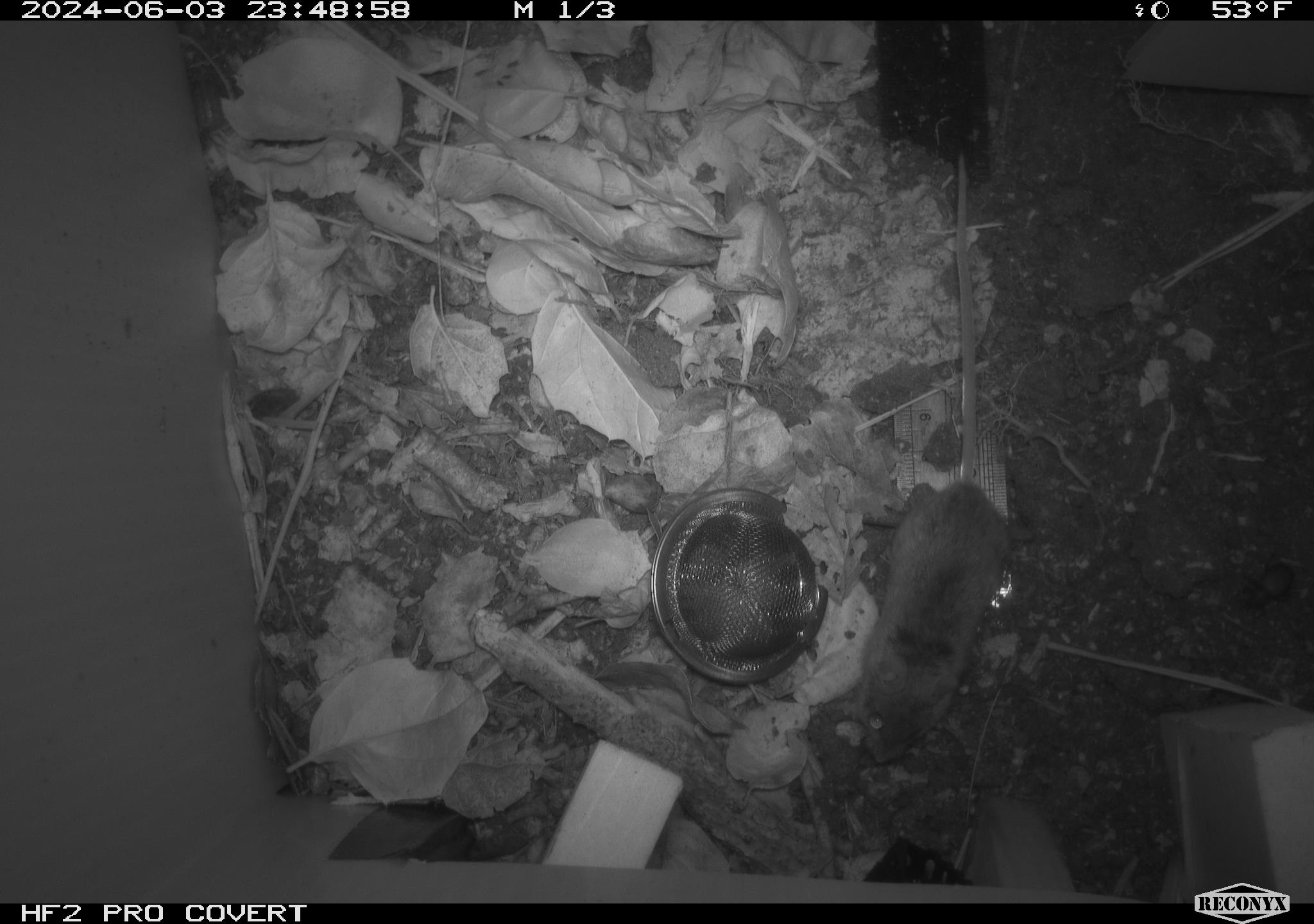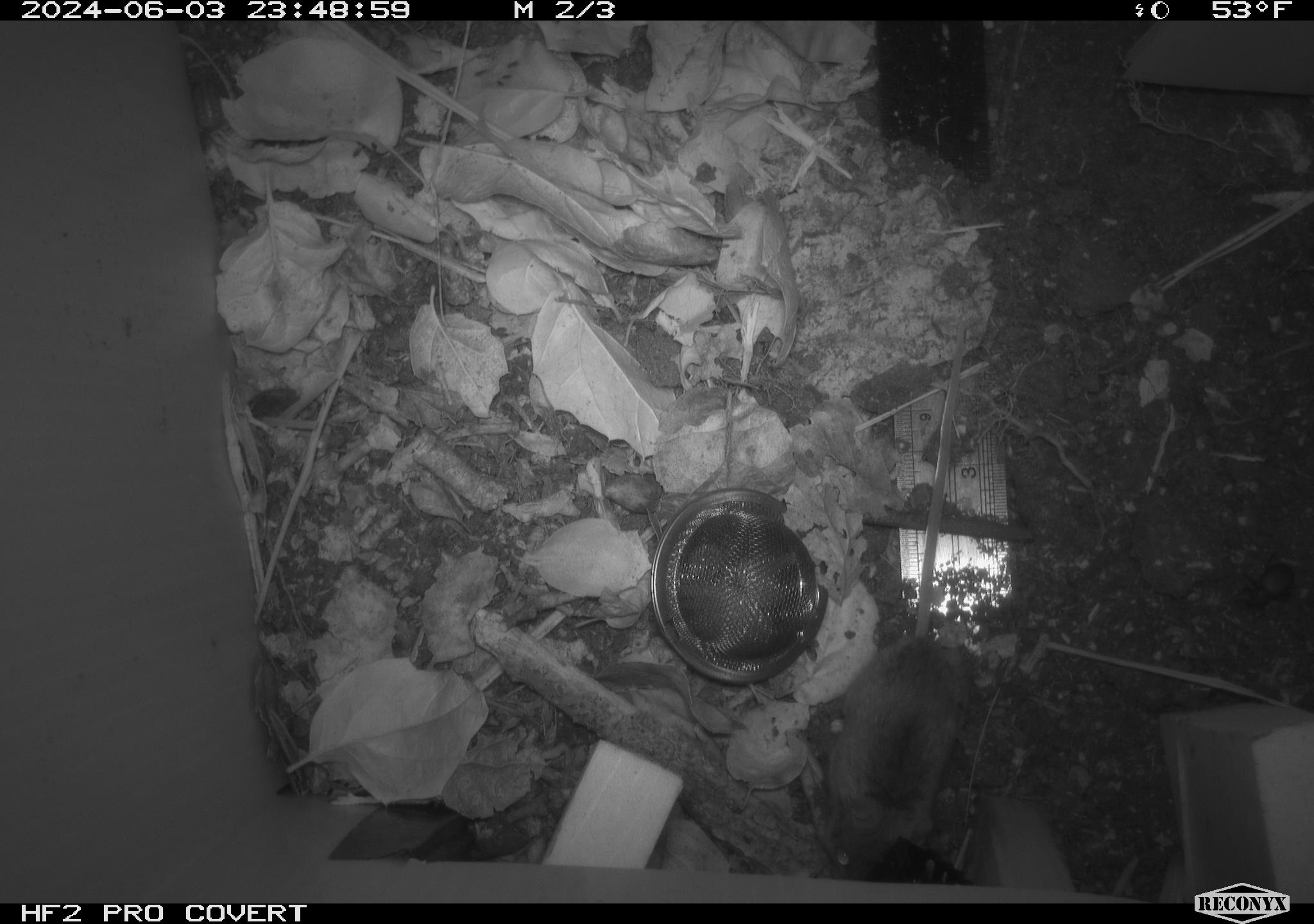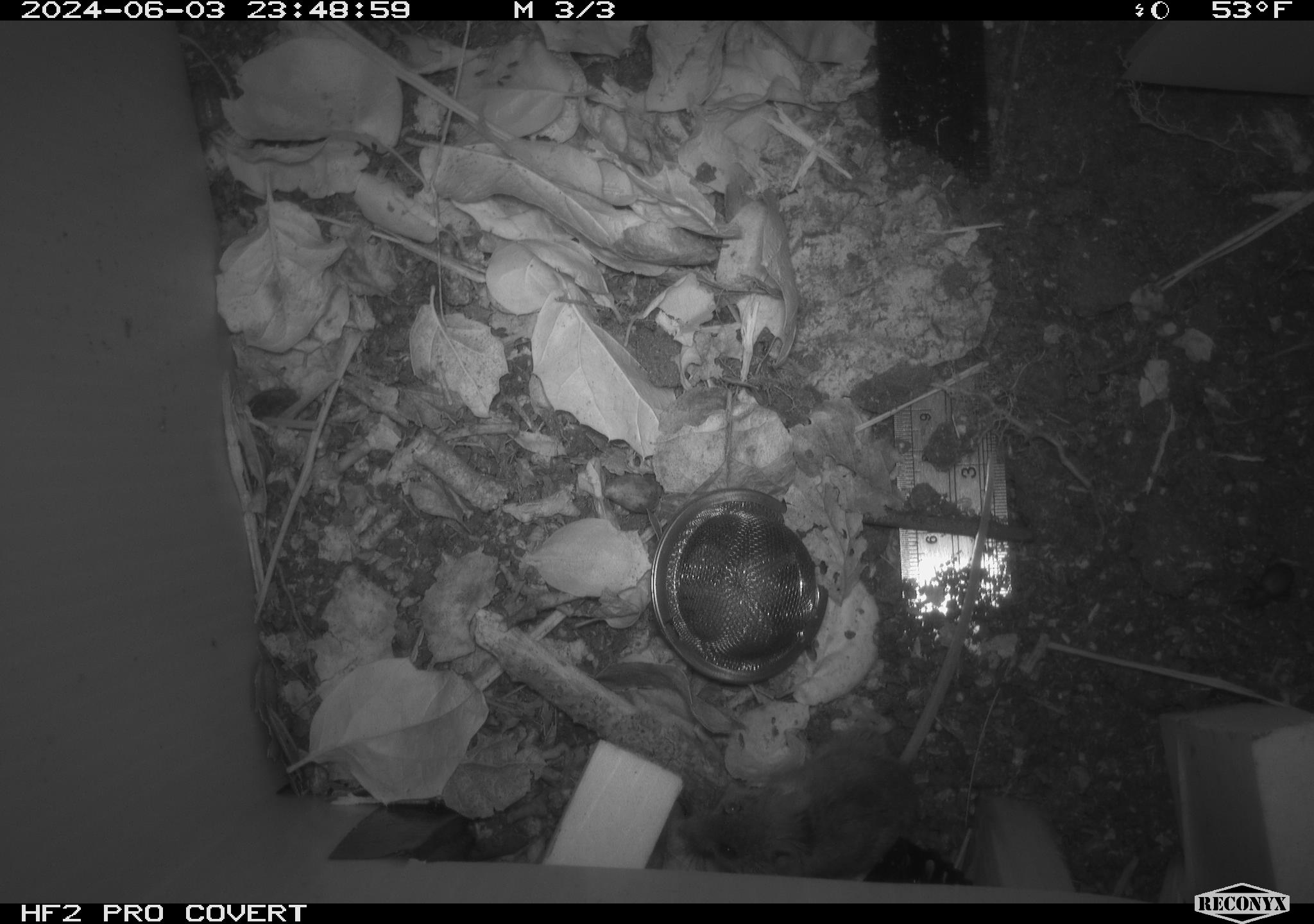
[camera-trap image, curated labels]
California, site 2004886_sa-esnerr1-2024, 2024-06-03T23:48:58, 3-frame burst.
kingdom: Animalia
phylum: Chordata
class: Mammalia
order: Rodentia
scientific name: Rodentia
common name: rodent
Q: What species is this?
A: Rodent (Rodentia).